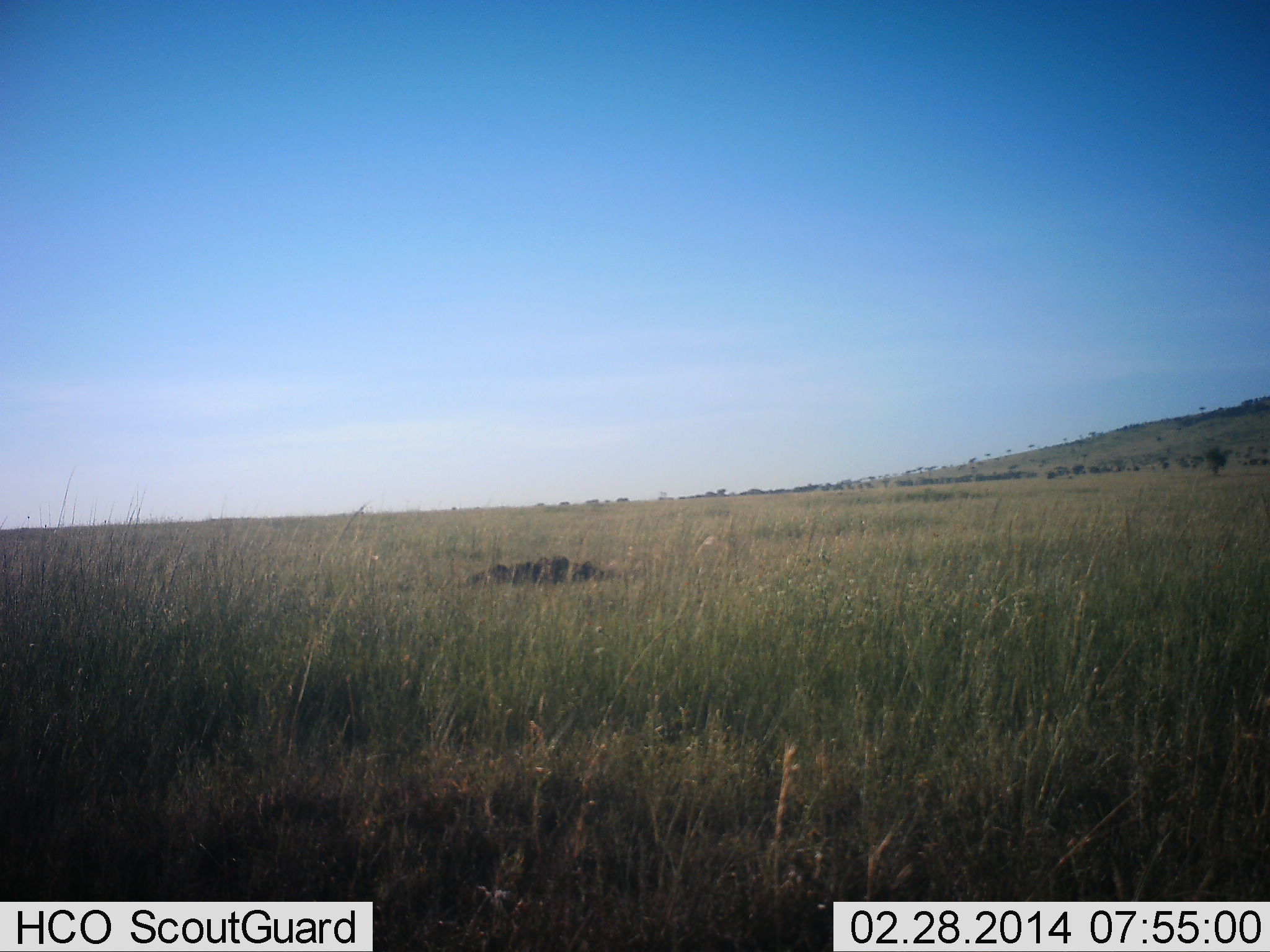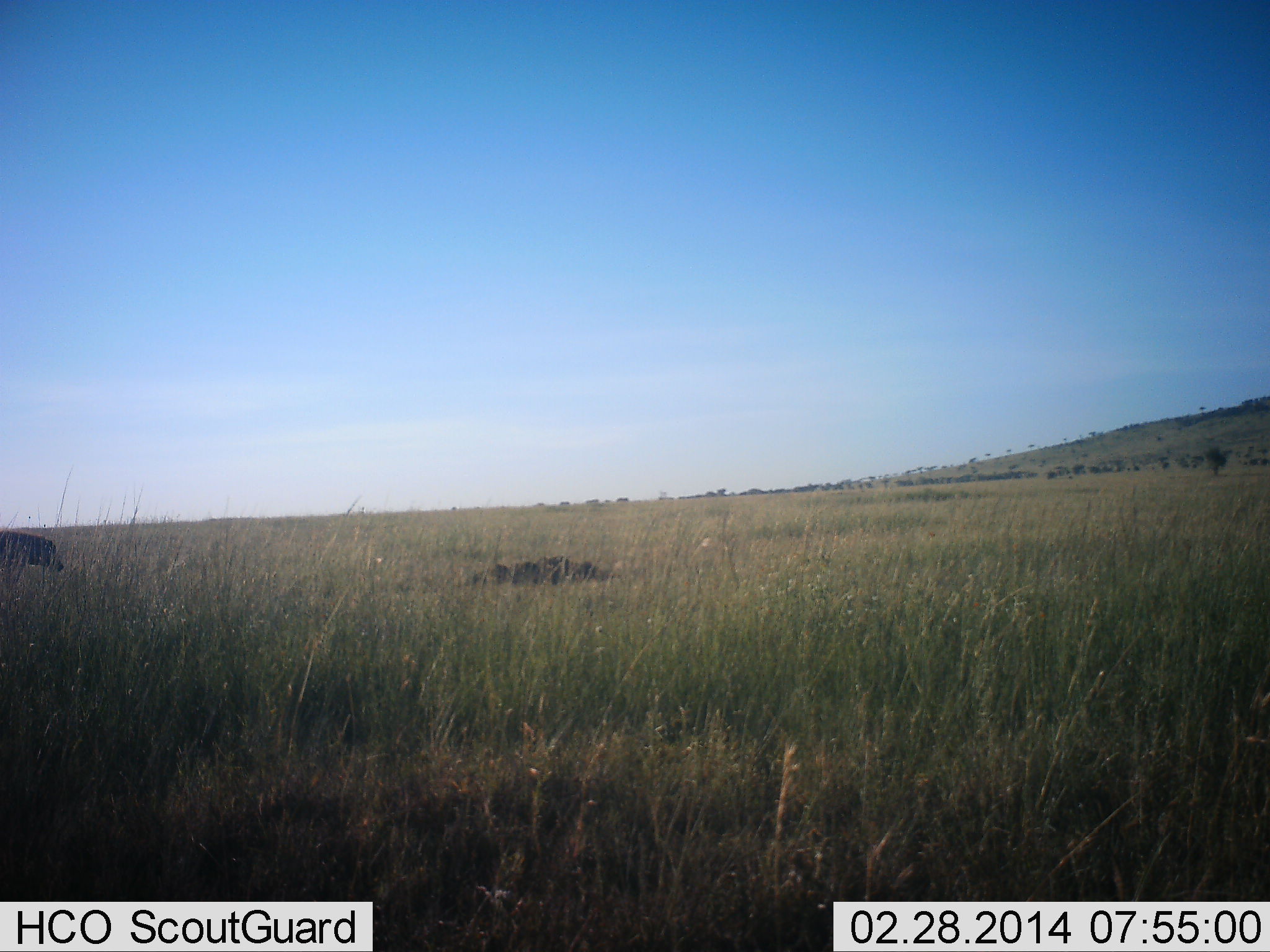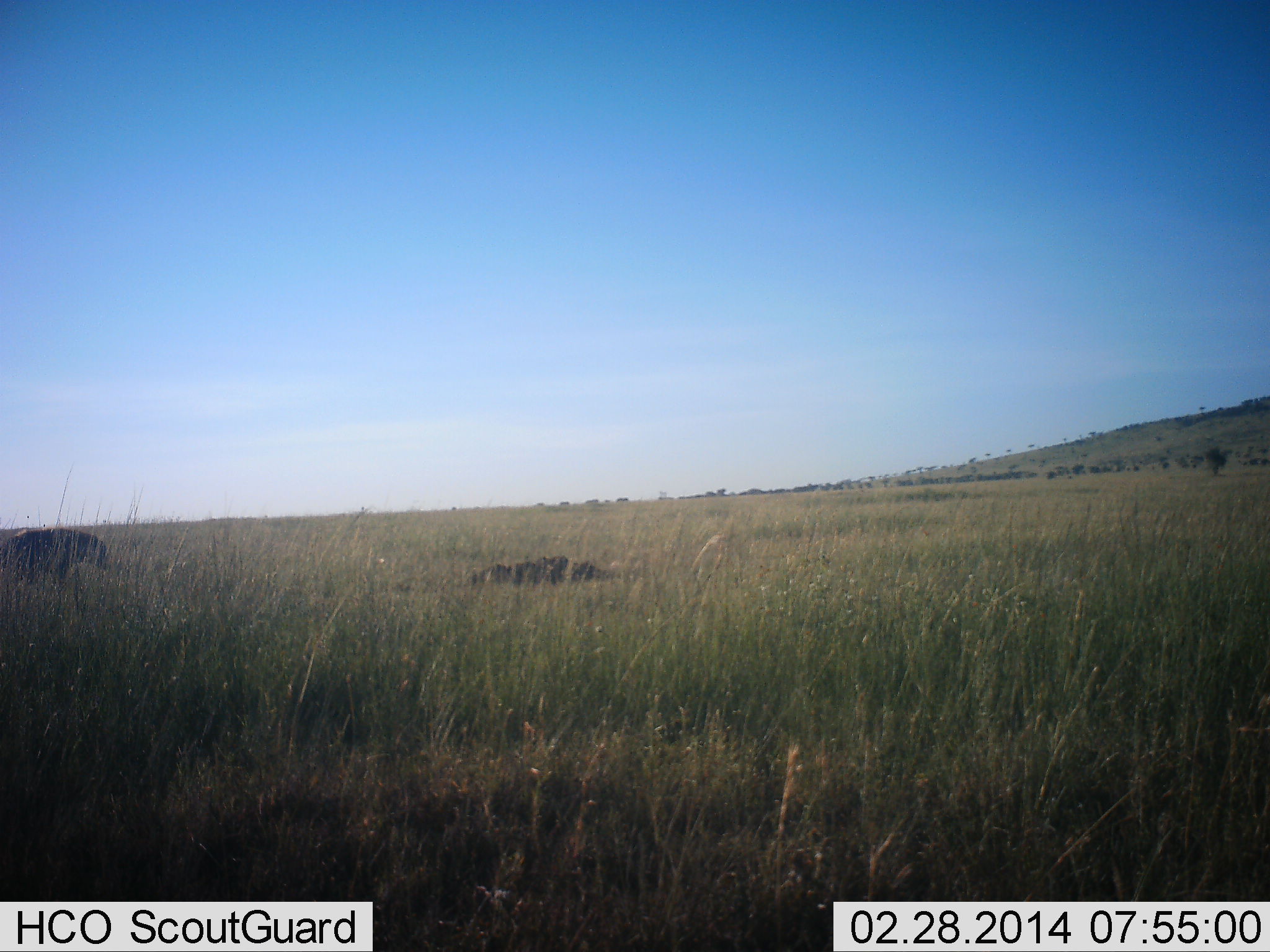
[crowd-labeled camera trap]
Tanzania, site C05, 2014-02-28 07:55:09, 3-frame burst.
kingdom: Animalia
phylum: Chordata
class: Mammalia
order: Carnivora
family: Hyaenidae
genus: Crocuta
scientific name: Crocuta crocuta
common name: spotted hyena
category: hyenaspotted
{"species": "hyenaspotted (spotted hyena) (Crocuta crocuta)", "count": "1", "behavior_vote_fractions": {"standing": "0%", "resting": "0%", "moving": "100%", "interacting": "0%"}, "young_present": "0%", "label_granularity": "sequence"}